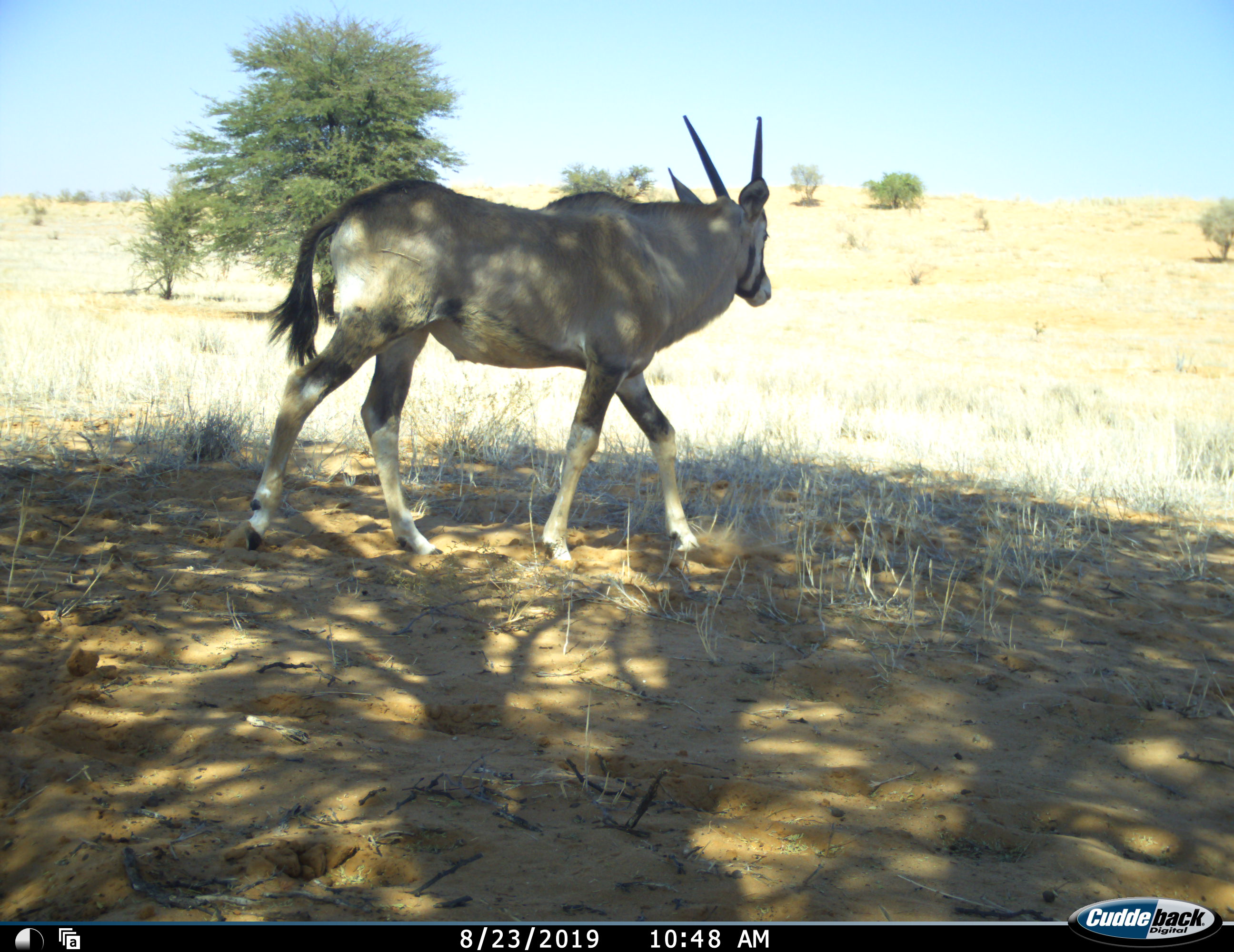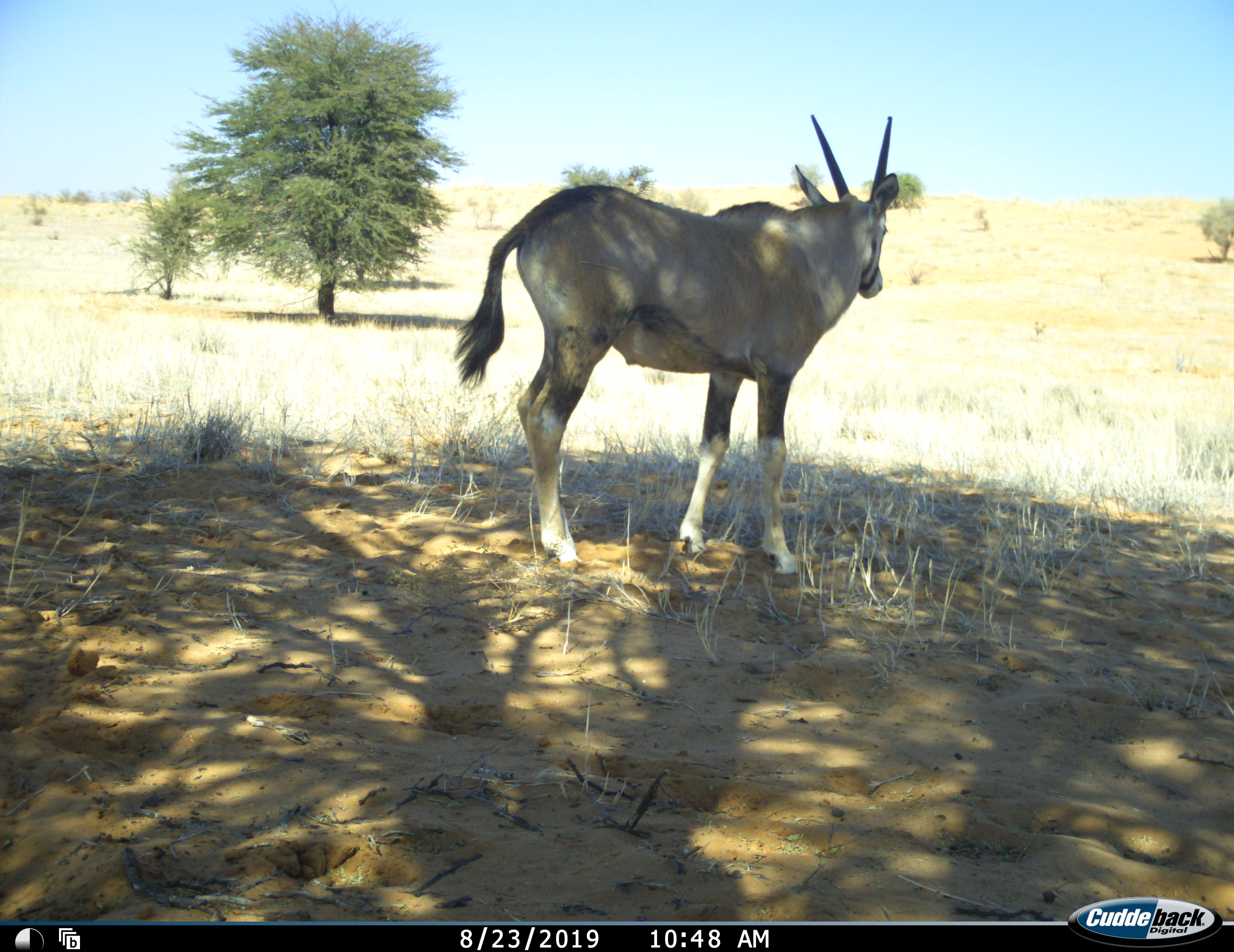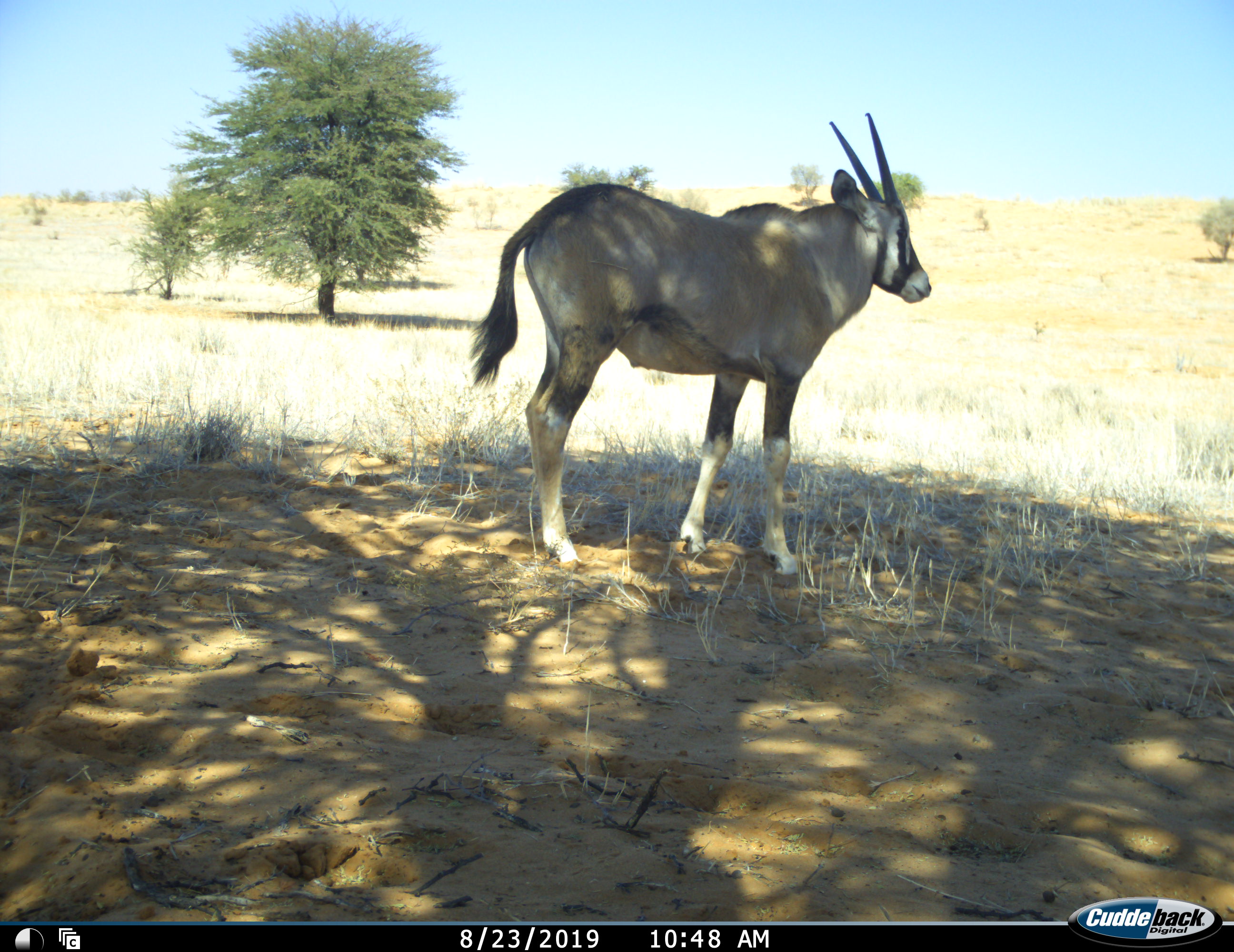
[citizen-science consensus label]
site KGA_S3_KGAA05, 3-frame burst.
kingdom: Animalia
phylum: Chordata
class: Mammalia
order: Artiodactyla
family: Bovidae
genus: Oryx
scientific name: Oryx gazella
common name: gemsbok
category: oryx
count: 1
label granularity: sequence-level